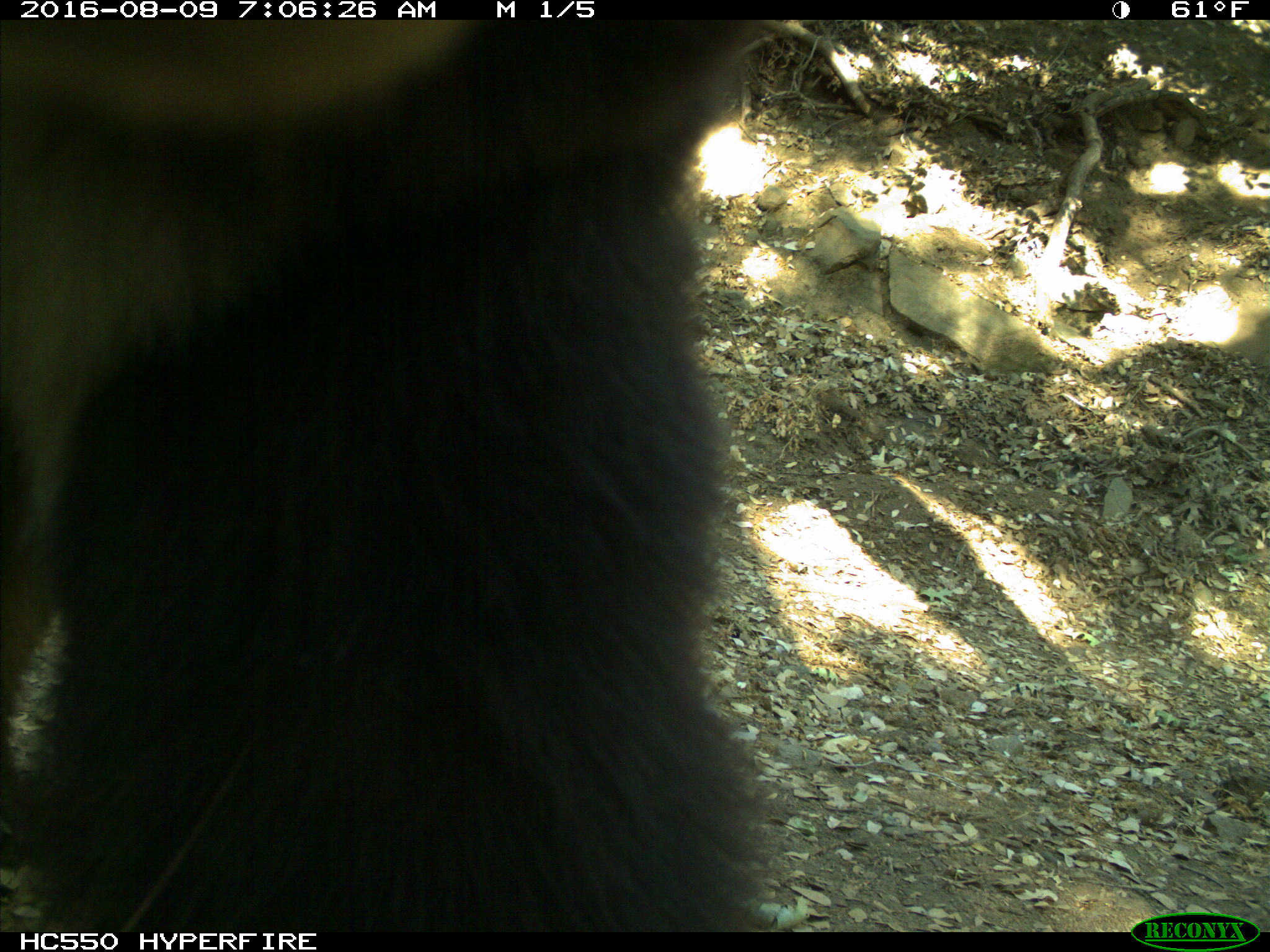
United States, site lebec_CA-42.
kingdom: Animalia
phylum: Chordata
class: Mammalia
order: Carnivora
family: Ursidae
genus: Ursus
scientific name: Ursus americanus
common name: american black bear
Ursus americanus (american black bear).